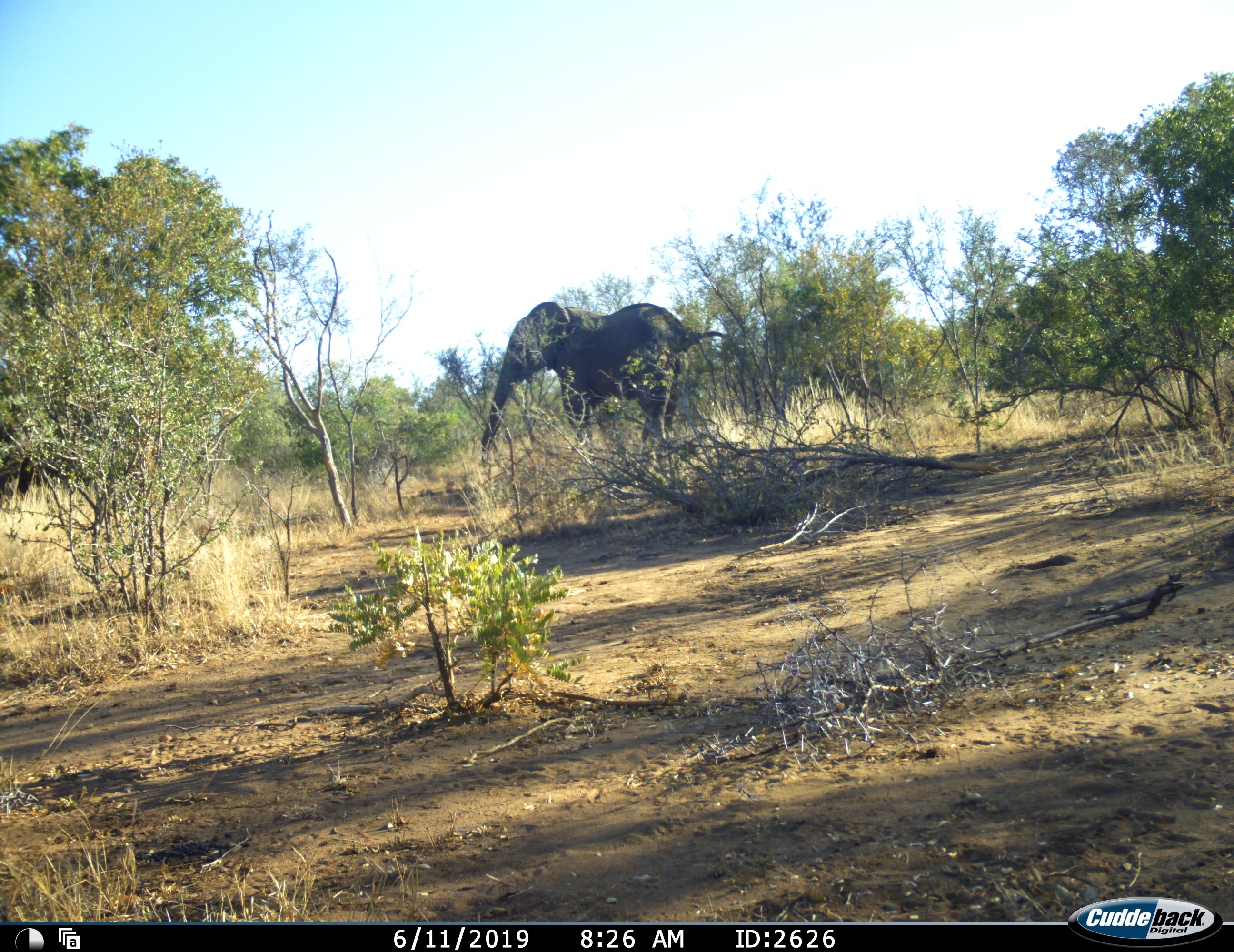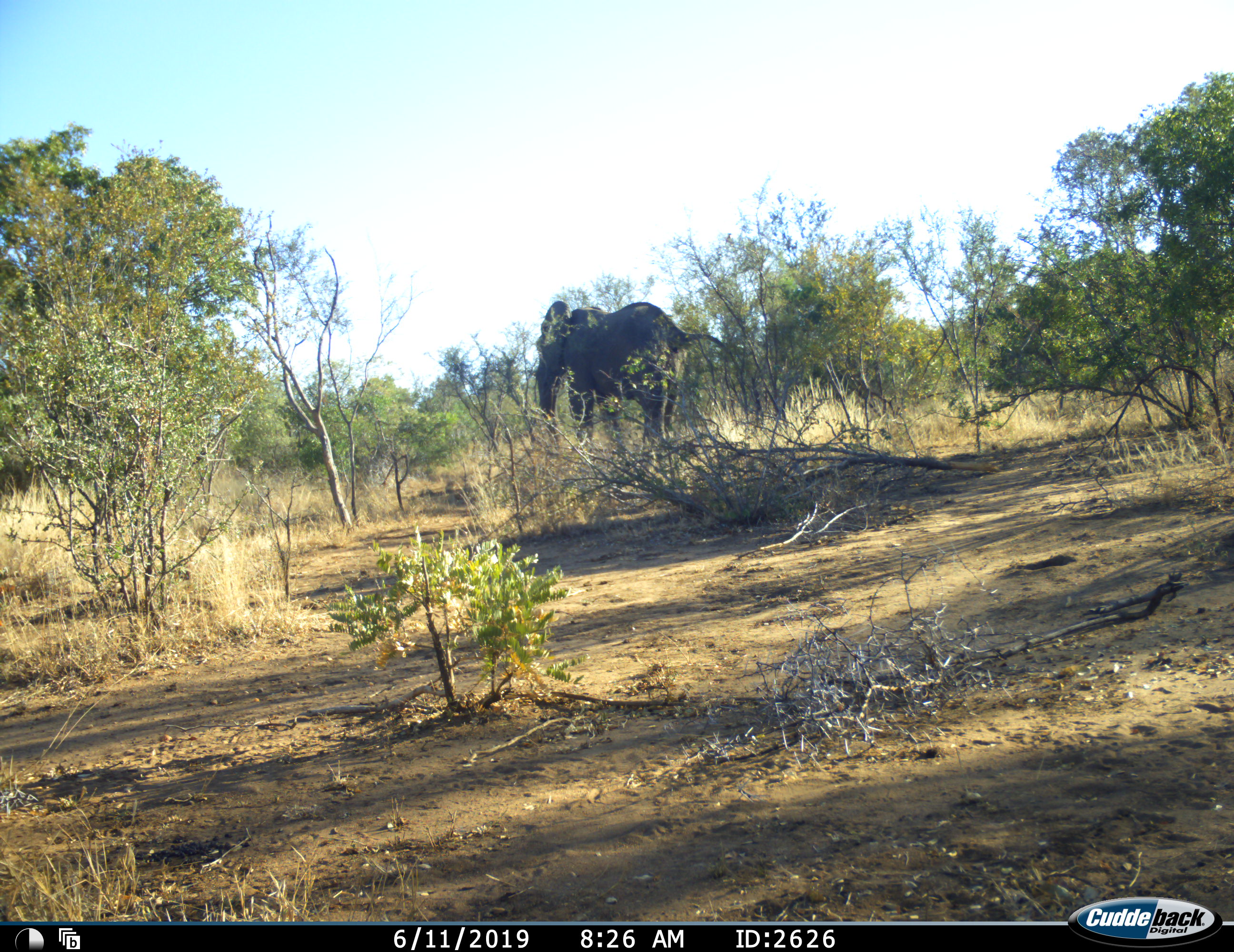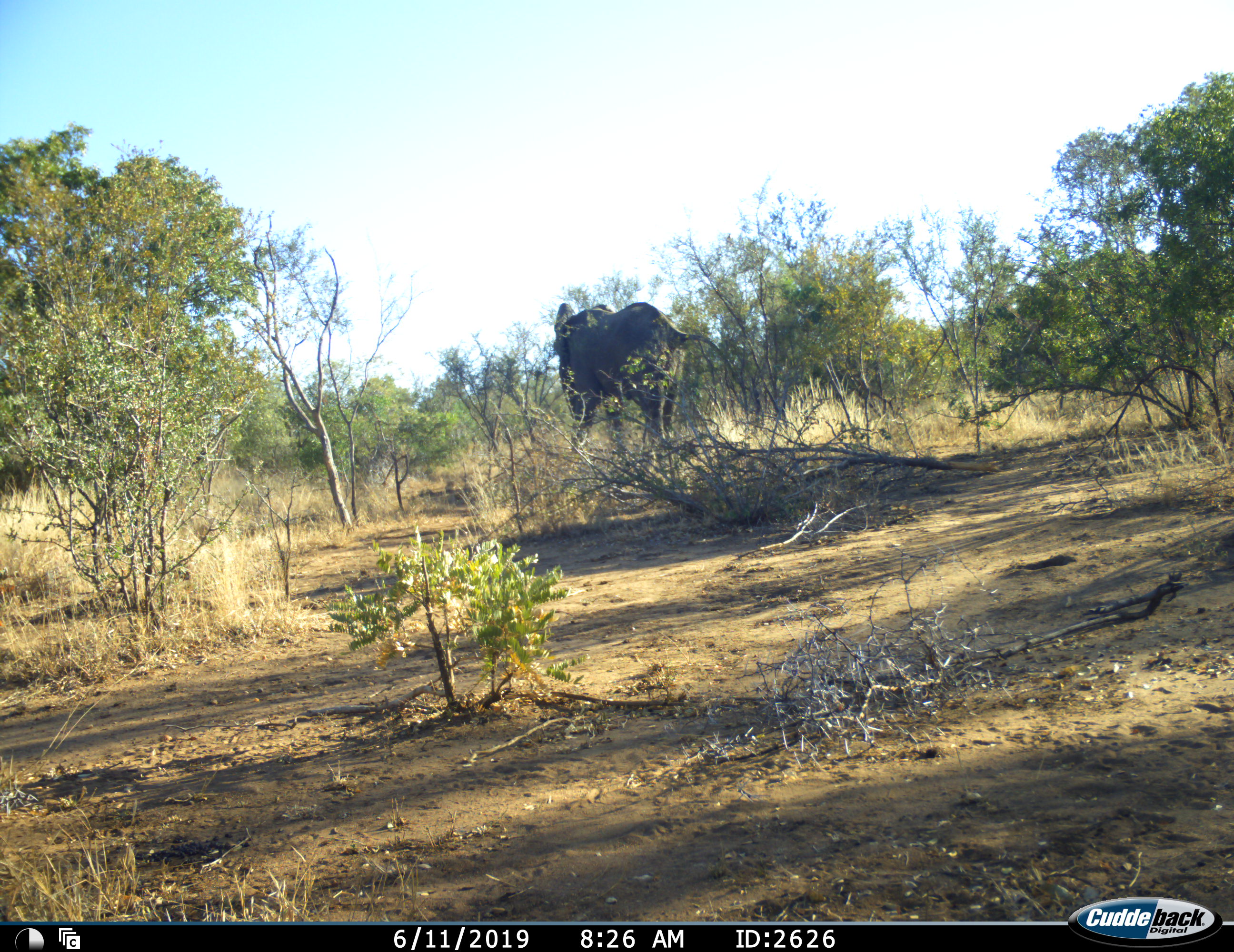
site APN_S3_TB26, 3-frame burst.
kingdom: Animalia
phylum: Chordata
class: Mammalia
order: Proboscidea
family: Elephantidae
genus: Loxodonta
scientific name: Loxodonta africana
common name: african bush elephant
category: elephant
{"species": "elephant (african bush elephant) (Loxodonta africana)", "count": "1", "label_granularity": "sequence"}